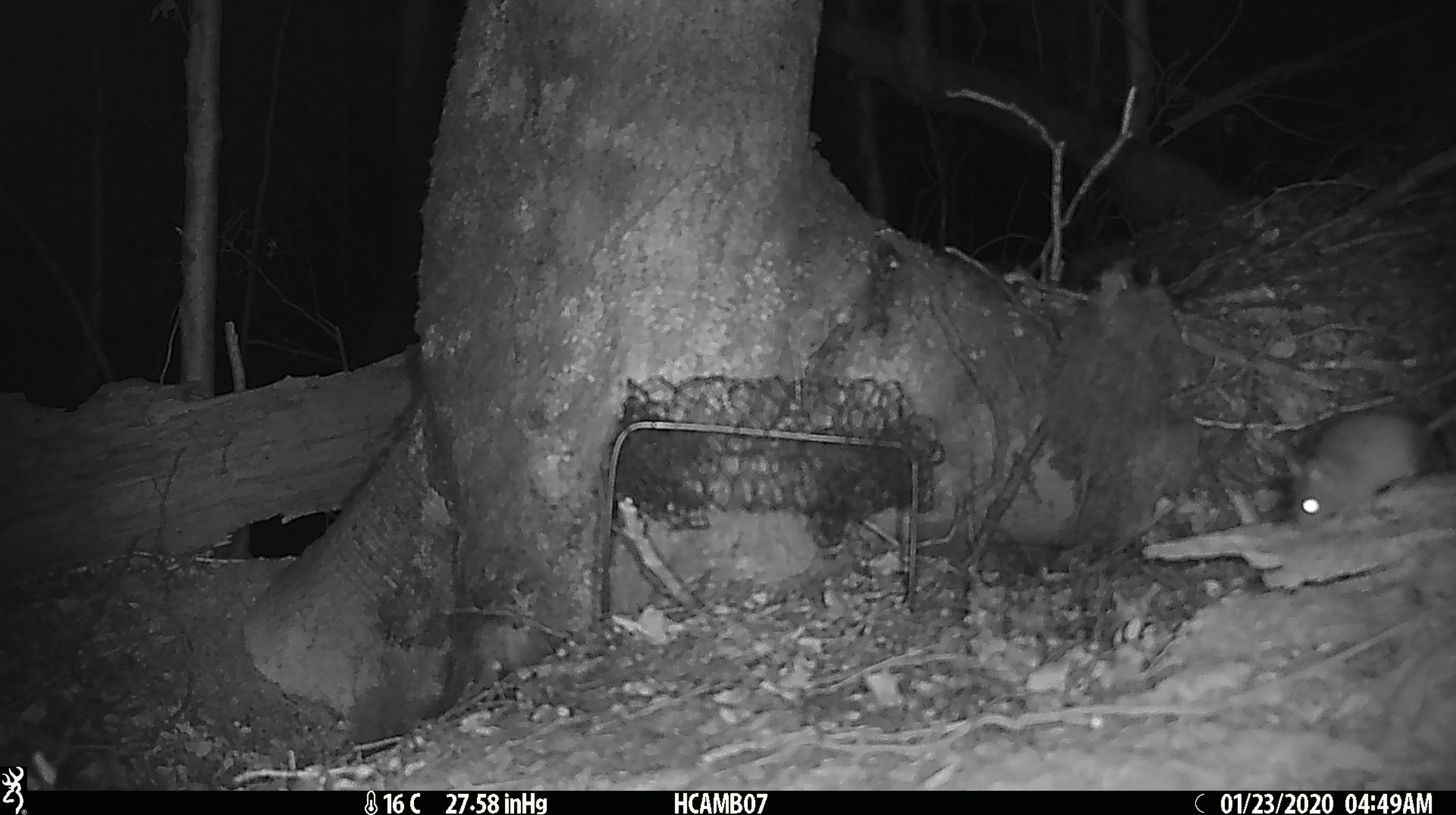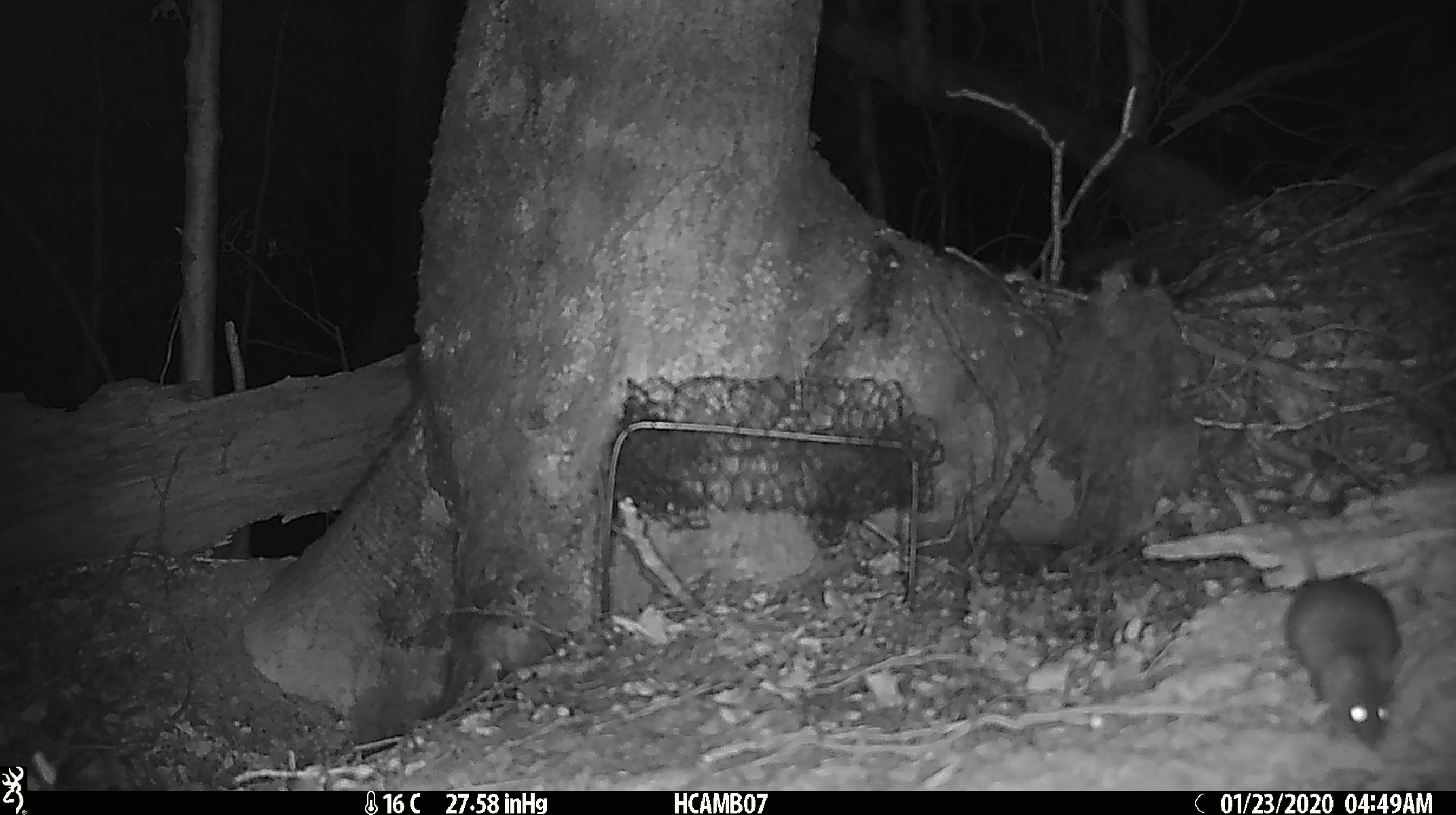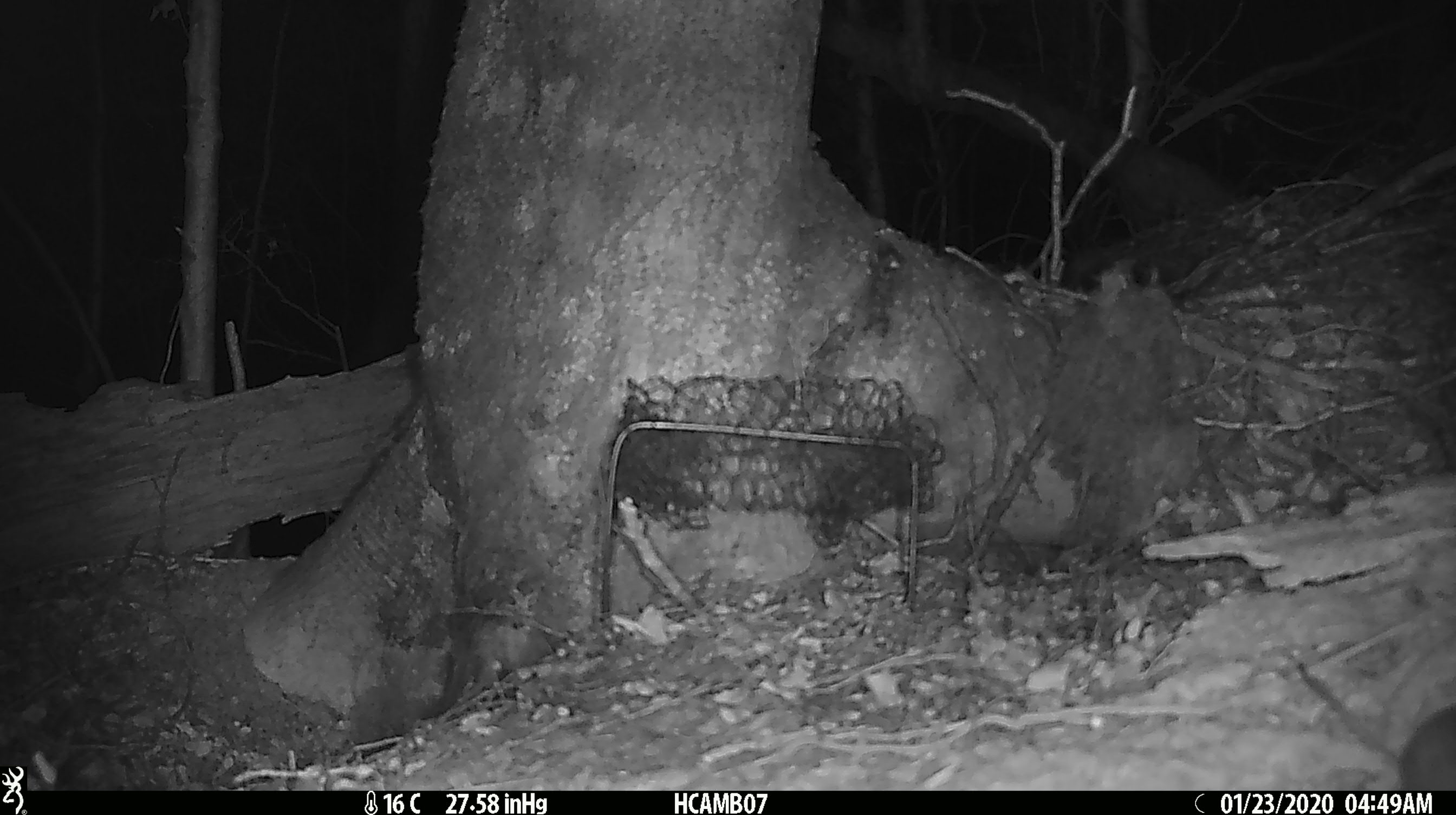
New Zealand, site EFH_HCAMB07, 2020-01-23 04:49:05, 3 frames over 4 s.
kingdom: Animalia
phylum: Chordata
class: Mammalia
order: Rodentia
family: Muridae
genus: Mus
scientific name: Mus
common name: mouse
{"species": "mouse (Mus)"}